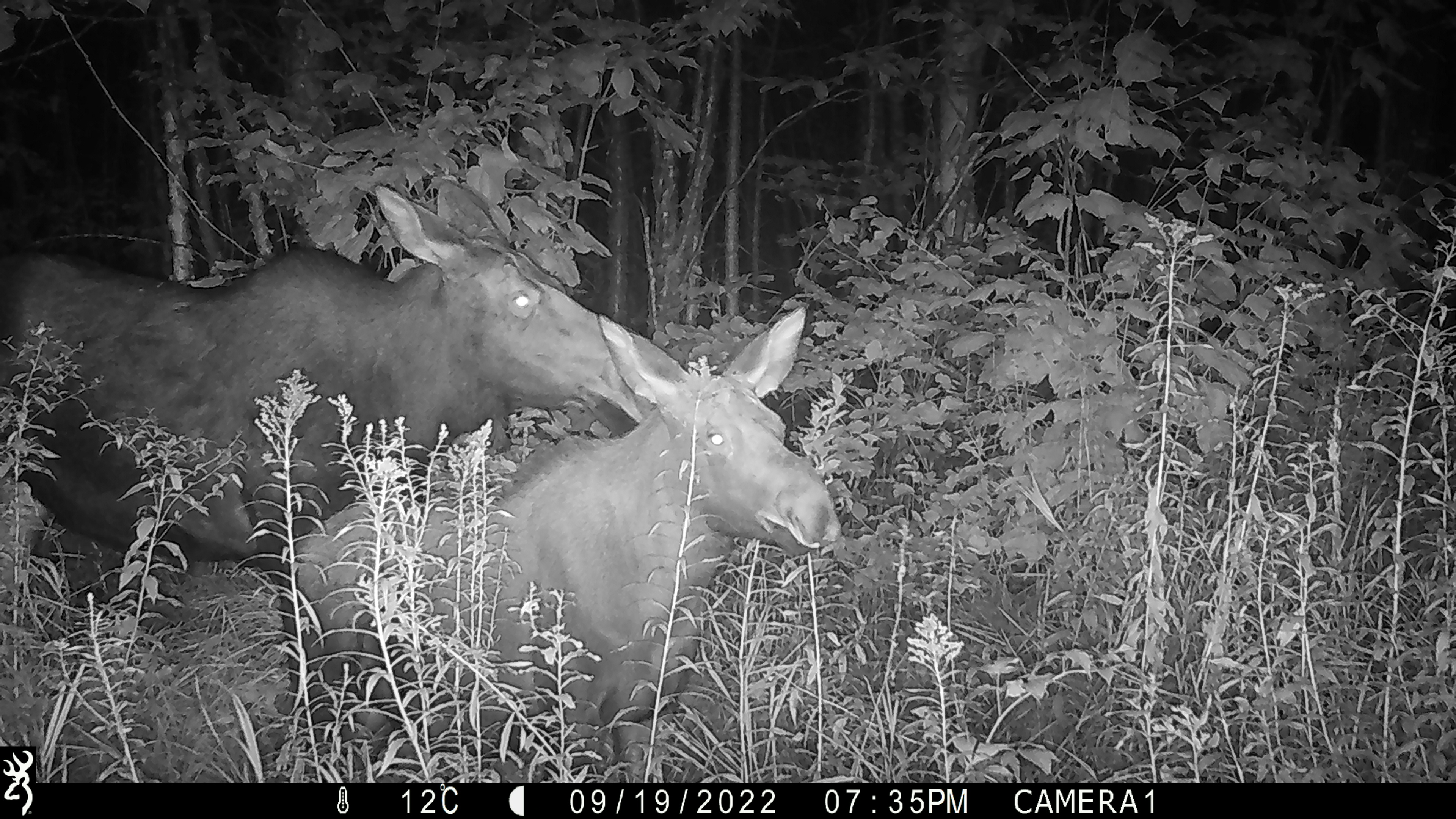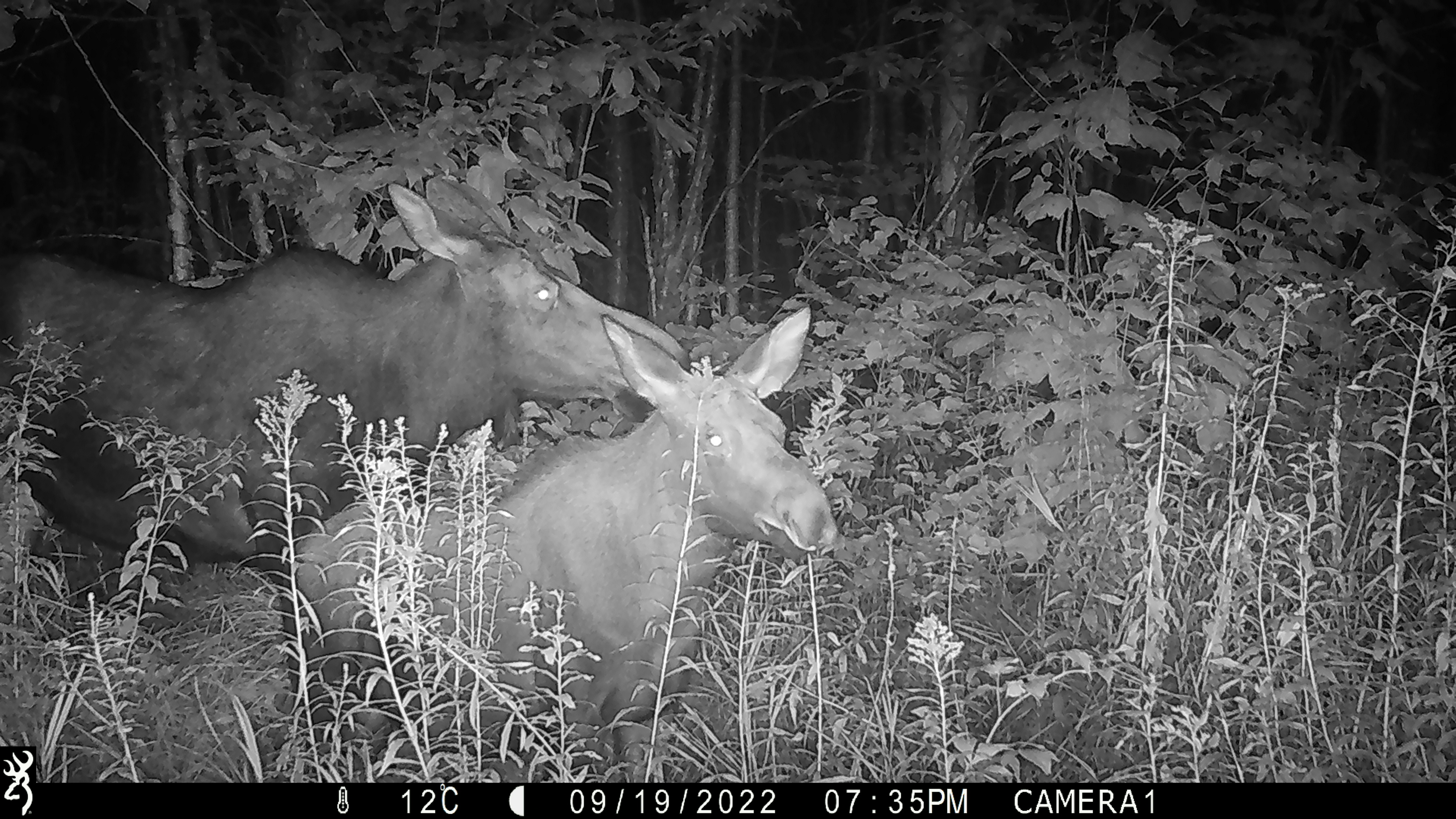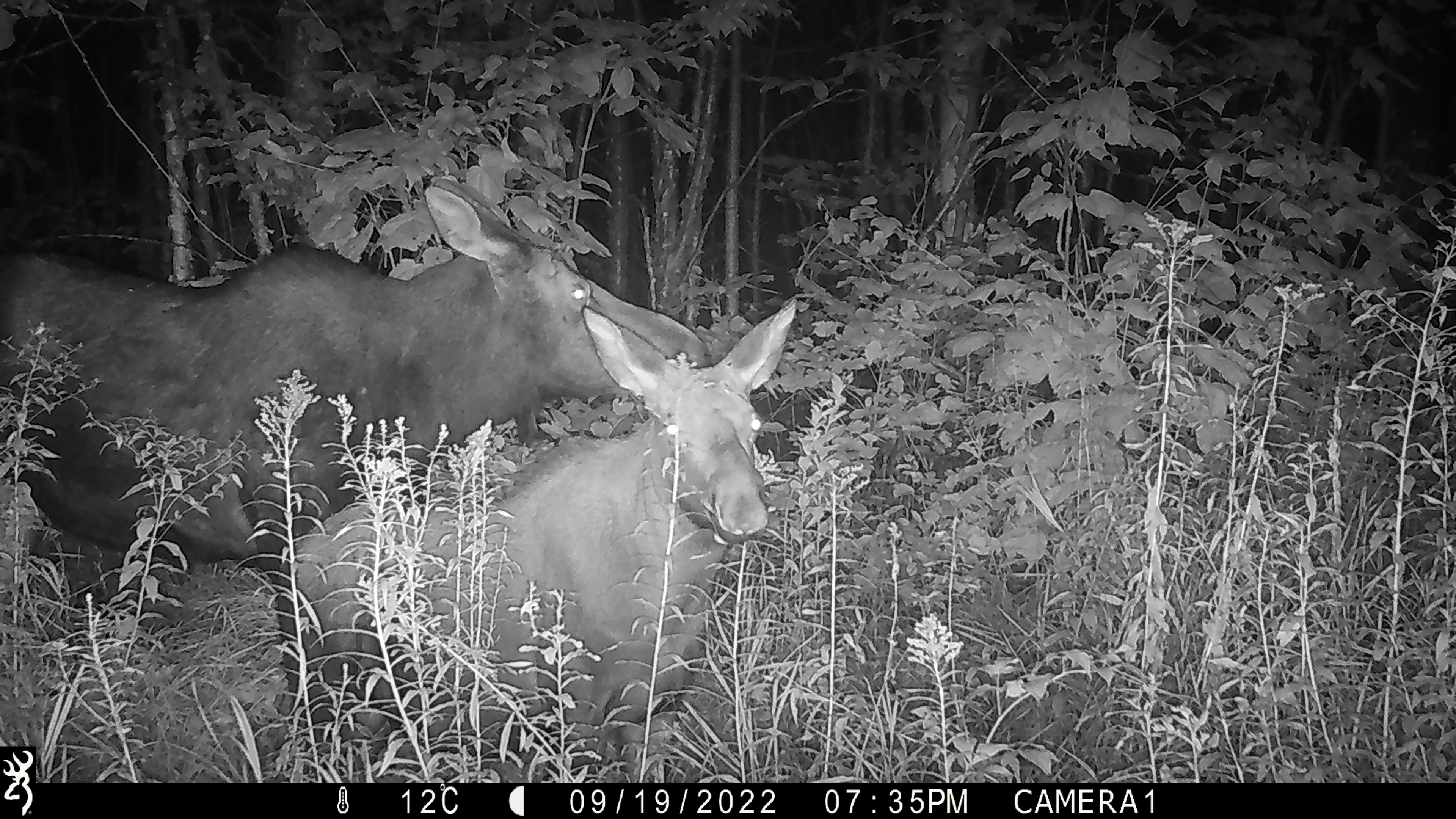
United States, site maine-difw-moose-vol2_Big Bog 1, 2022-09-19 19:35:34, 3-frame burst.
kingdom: Animalia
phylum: Chordata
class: Mammalia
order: Artiodactyla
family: Cervidae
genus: Alces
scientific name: Alces alces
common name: moose